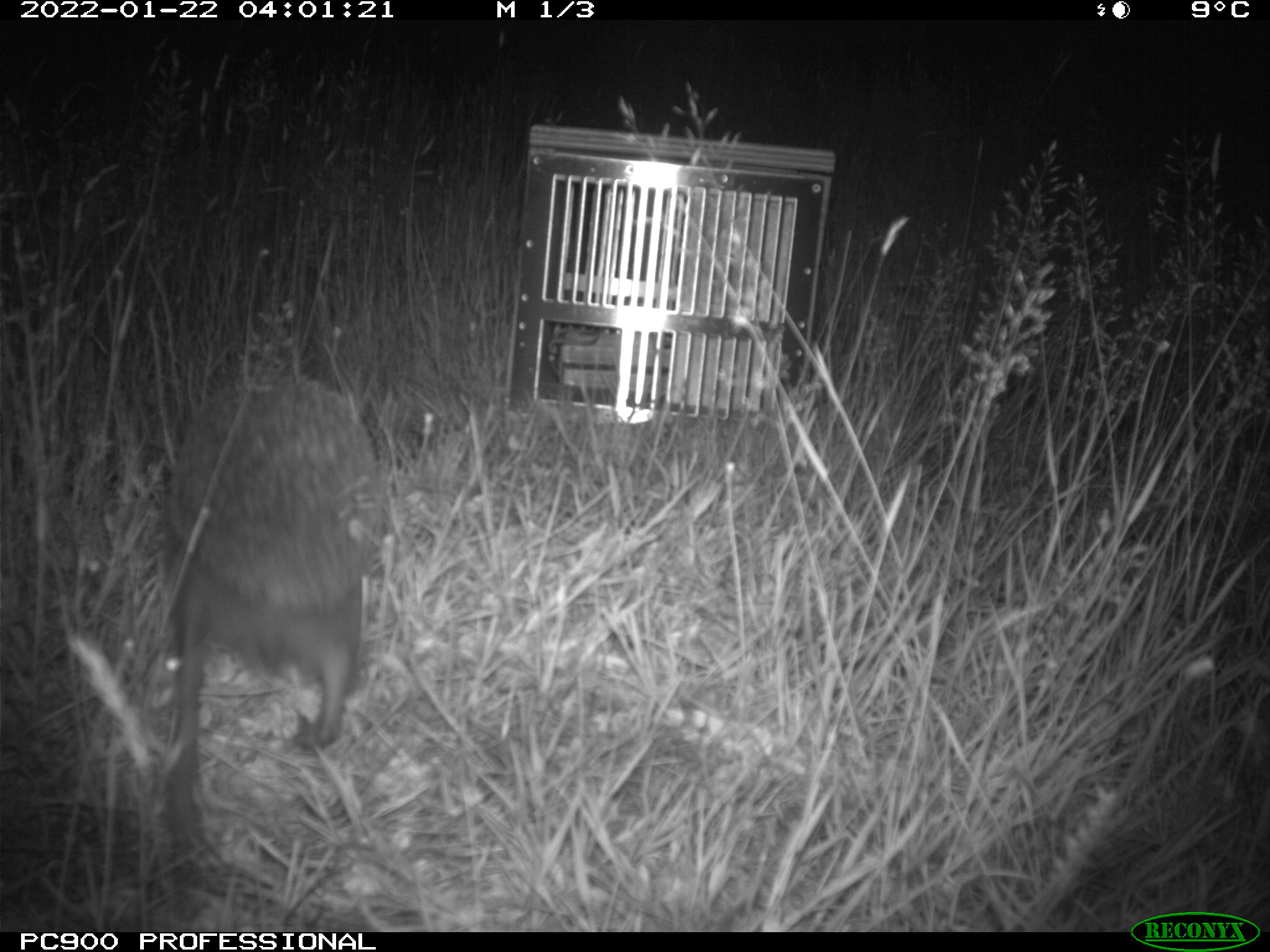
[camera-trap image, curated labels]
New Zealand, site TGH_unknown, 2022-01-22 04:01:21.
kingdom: Animalia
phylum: Chordata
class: Mammalia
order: Eulipotyphla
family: Erinaceidae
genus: Erinaceus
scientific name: Erinaceus europaeus europaeus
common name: european hedgehog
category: hedgehog